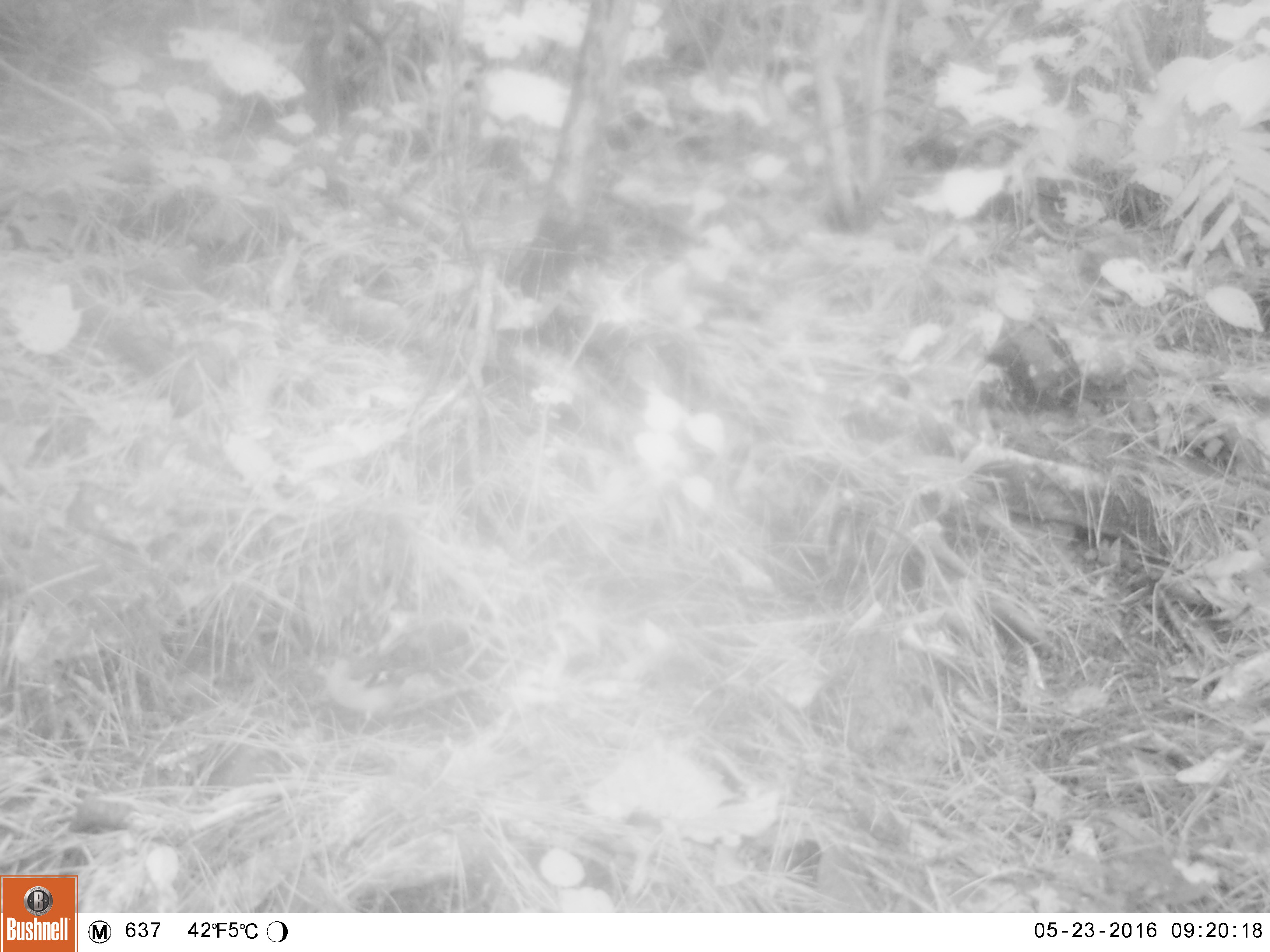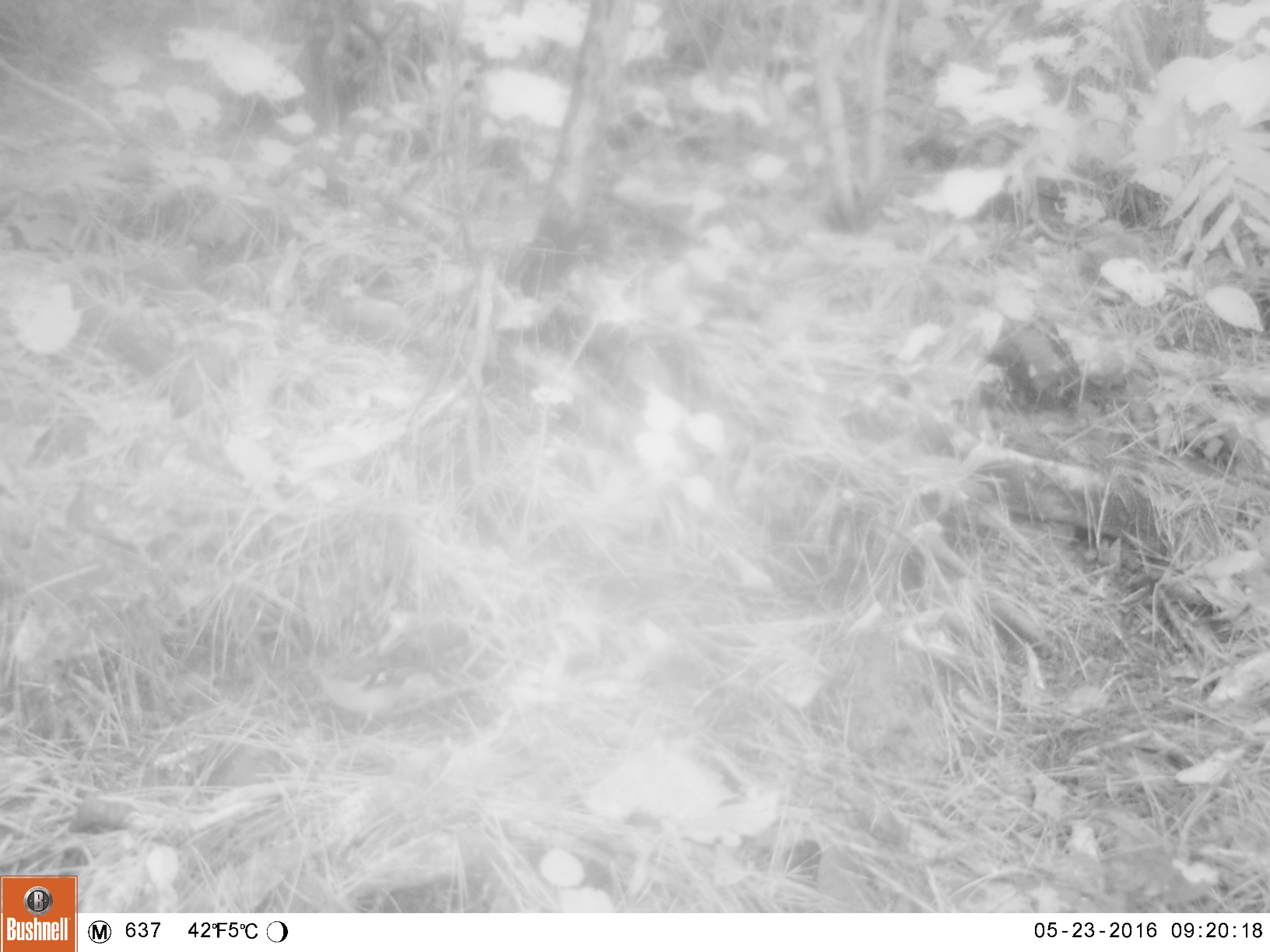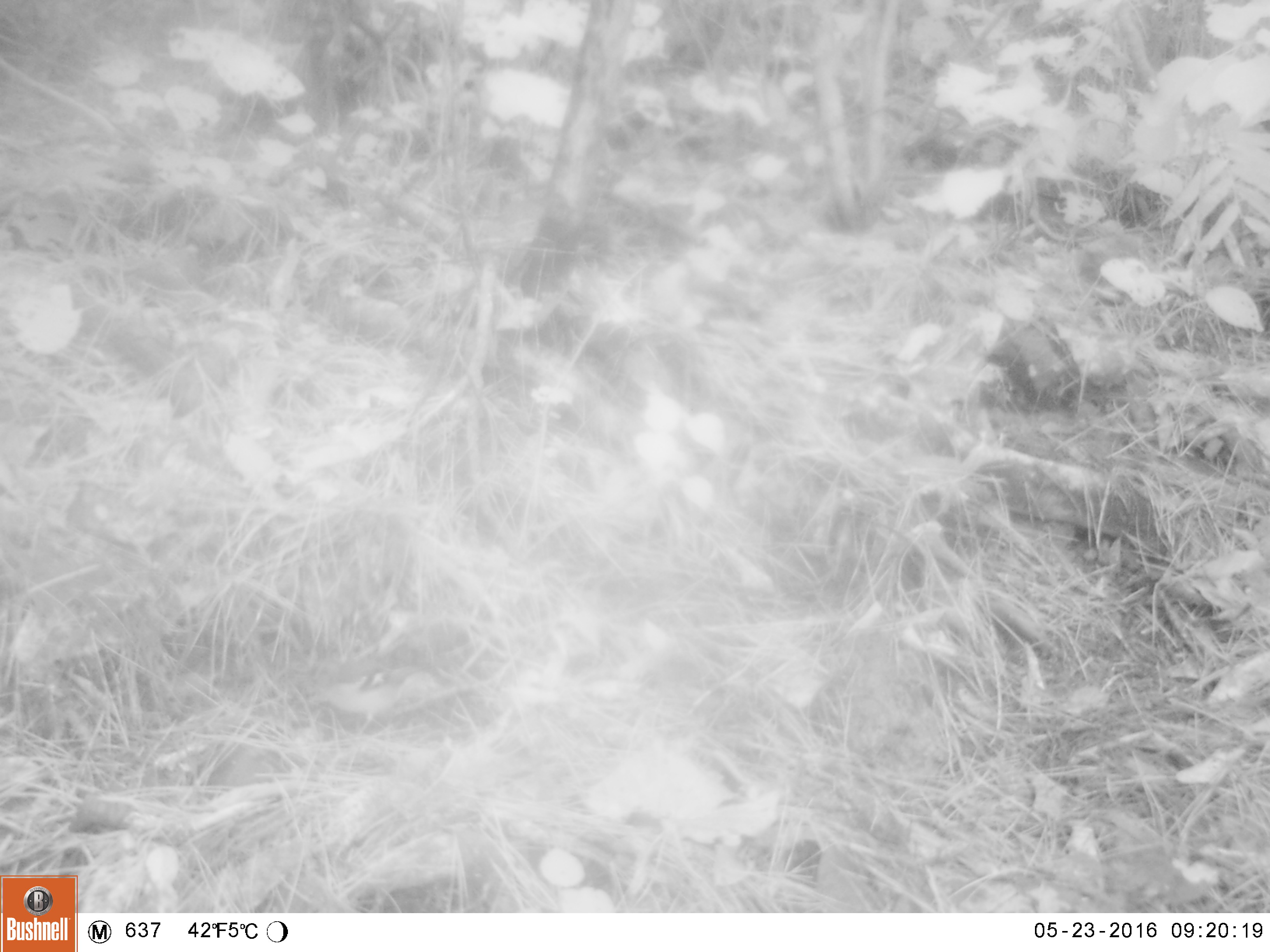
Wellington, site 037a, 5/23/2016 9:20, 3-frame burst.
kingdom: Animalia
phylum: Chordata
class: Aves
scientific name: Aves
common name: bird